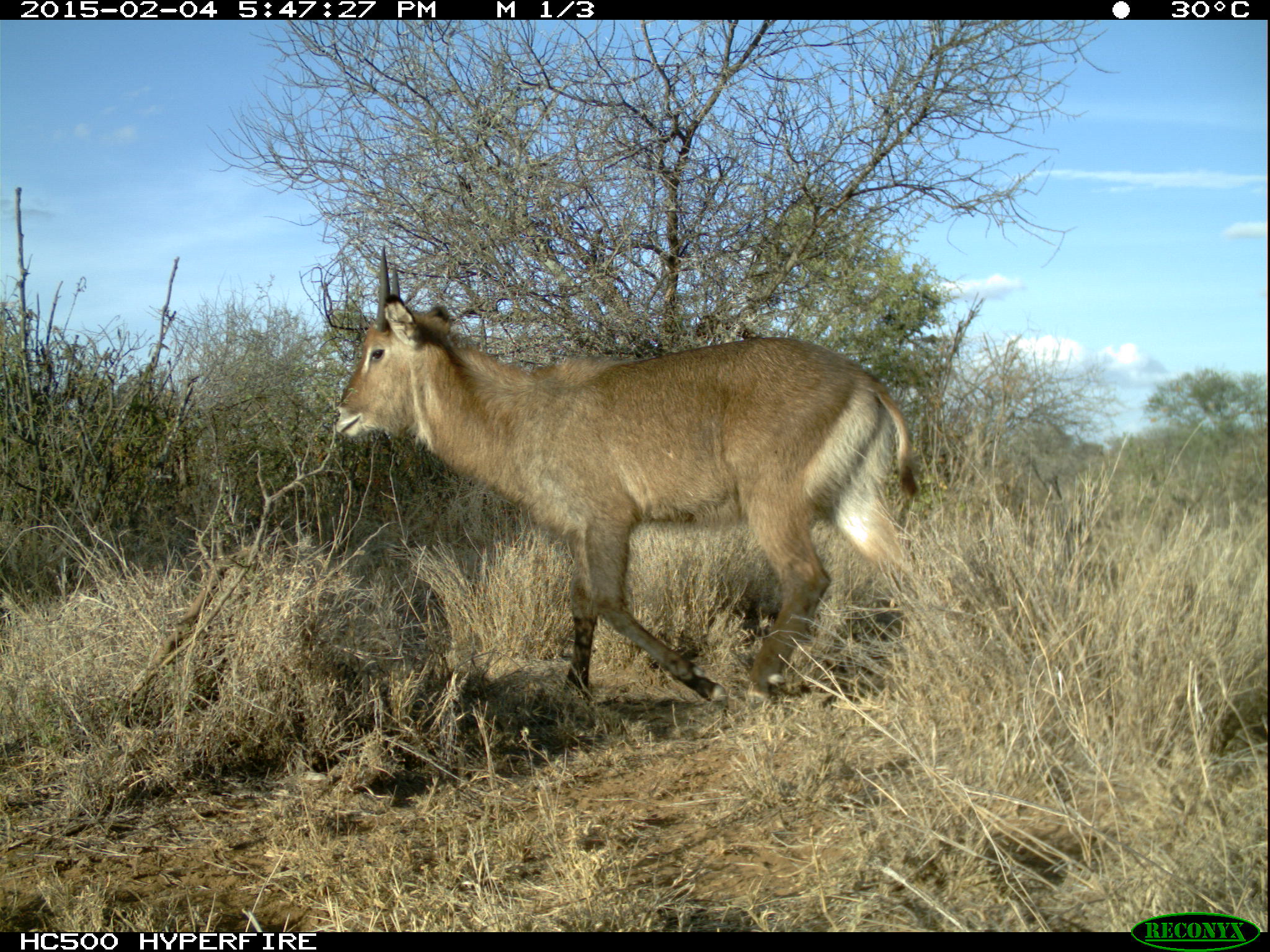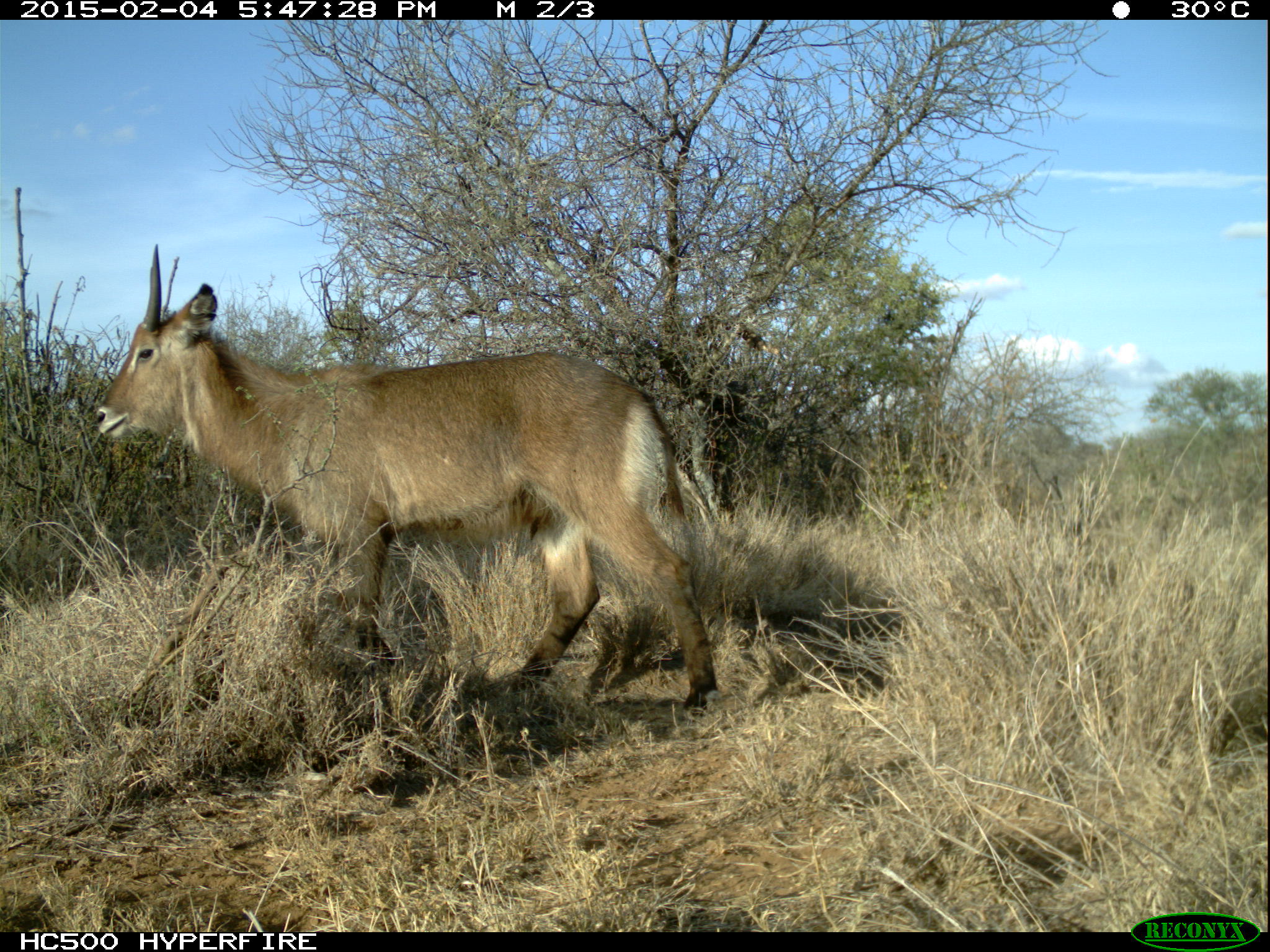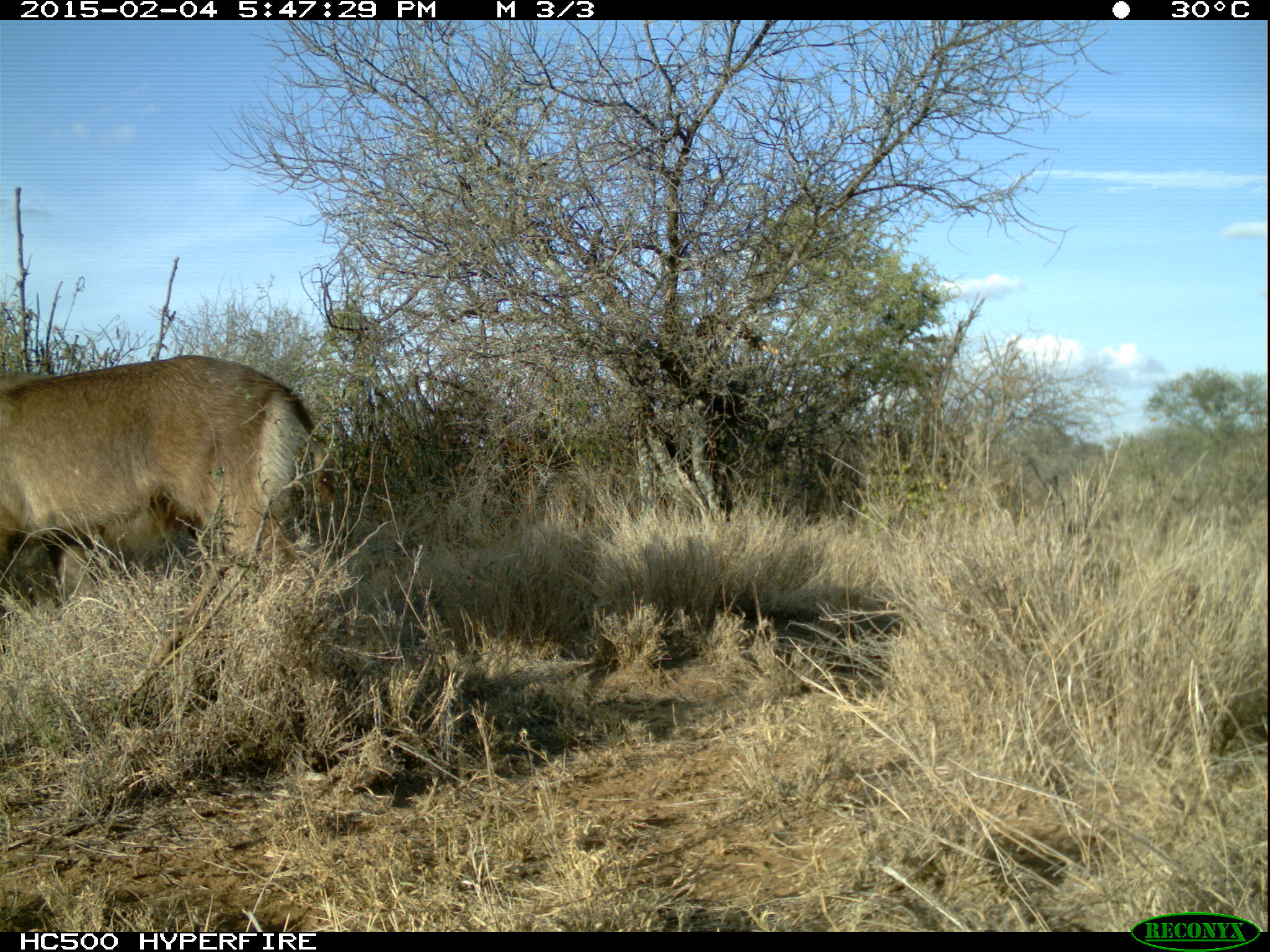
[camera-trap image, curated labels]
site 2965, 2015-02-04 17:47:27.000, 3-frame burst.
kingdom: Animalia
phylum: Chordata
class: Mammalia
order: Artiodactyla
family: Bovidae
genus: Kobus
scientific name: Kobus ellipsiprymnus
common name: waterbuck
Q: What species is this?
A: Kobus ellipsiprymnus (waterbuck).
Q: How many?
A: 1.